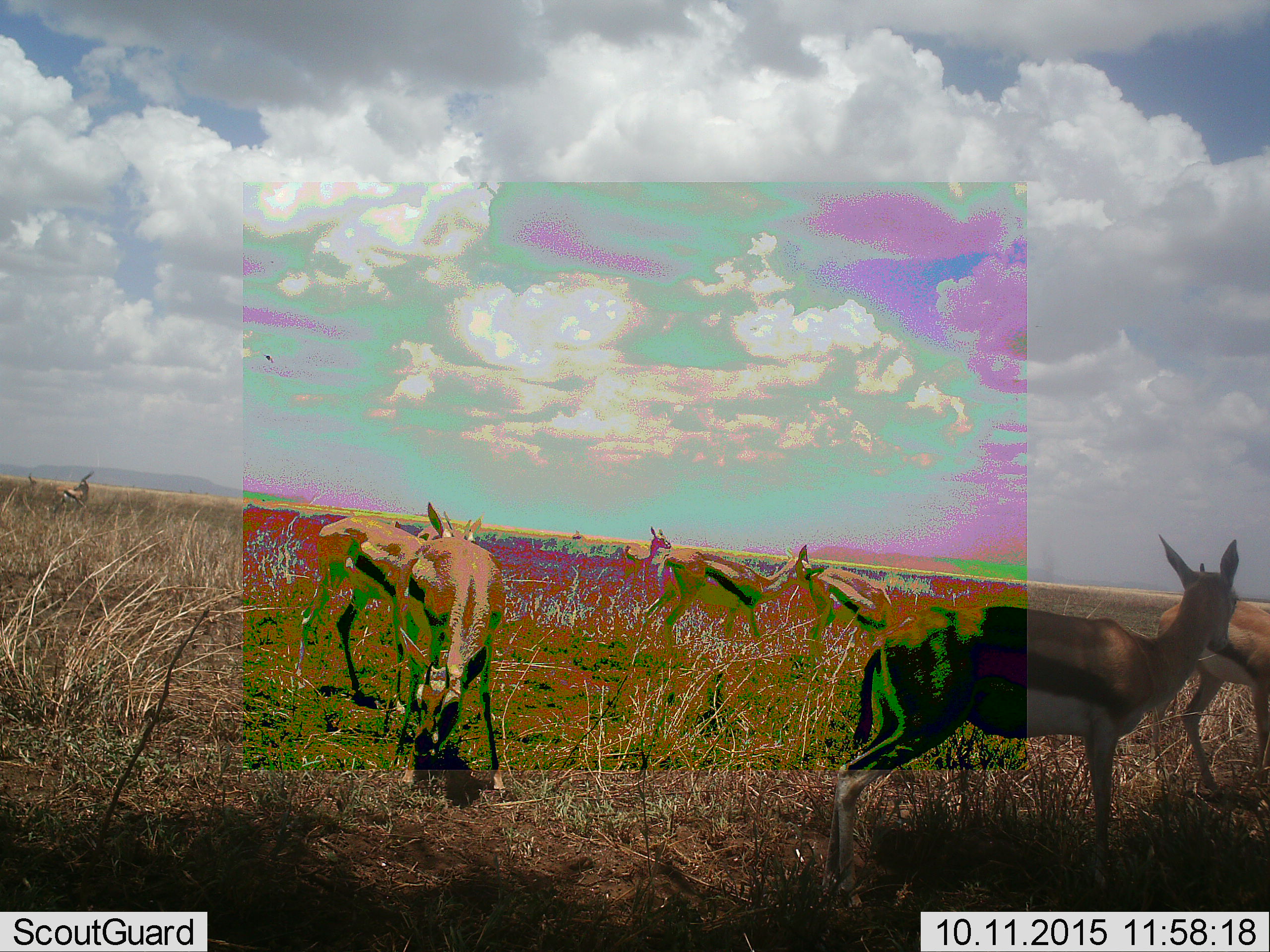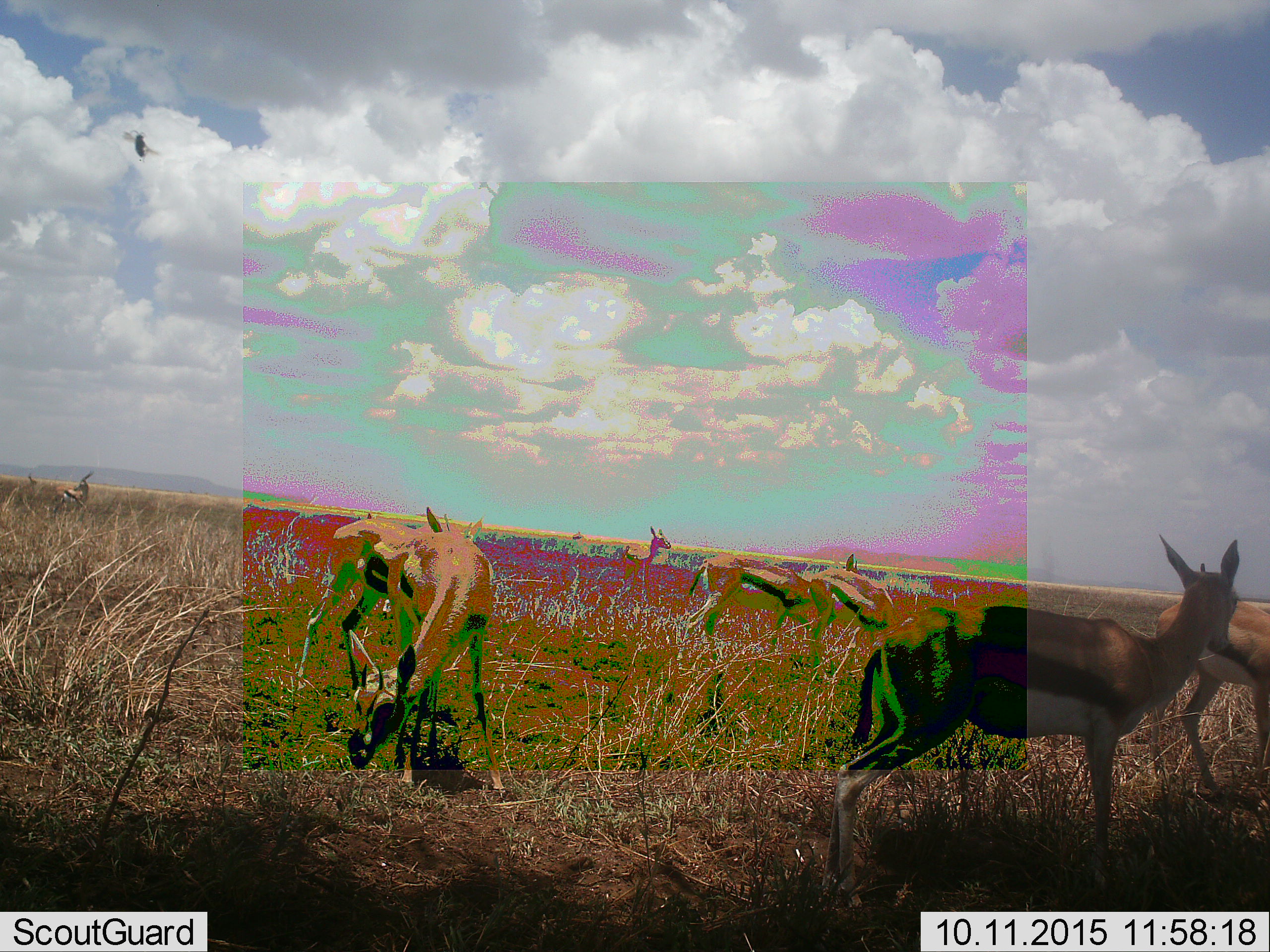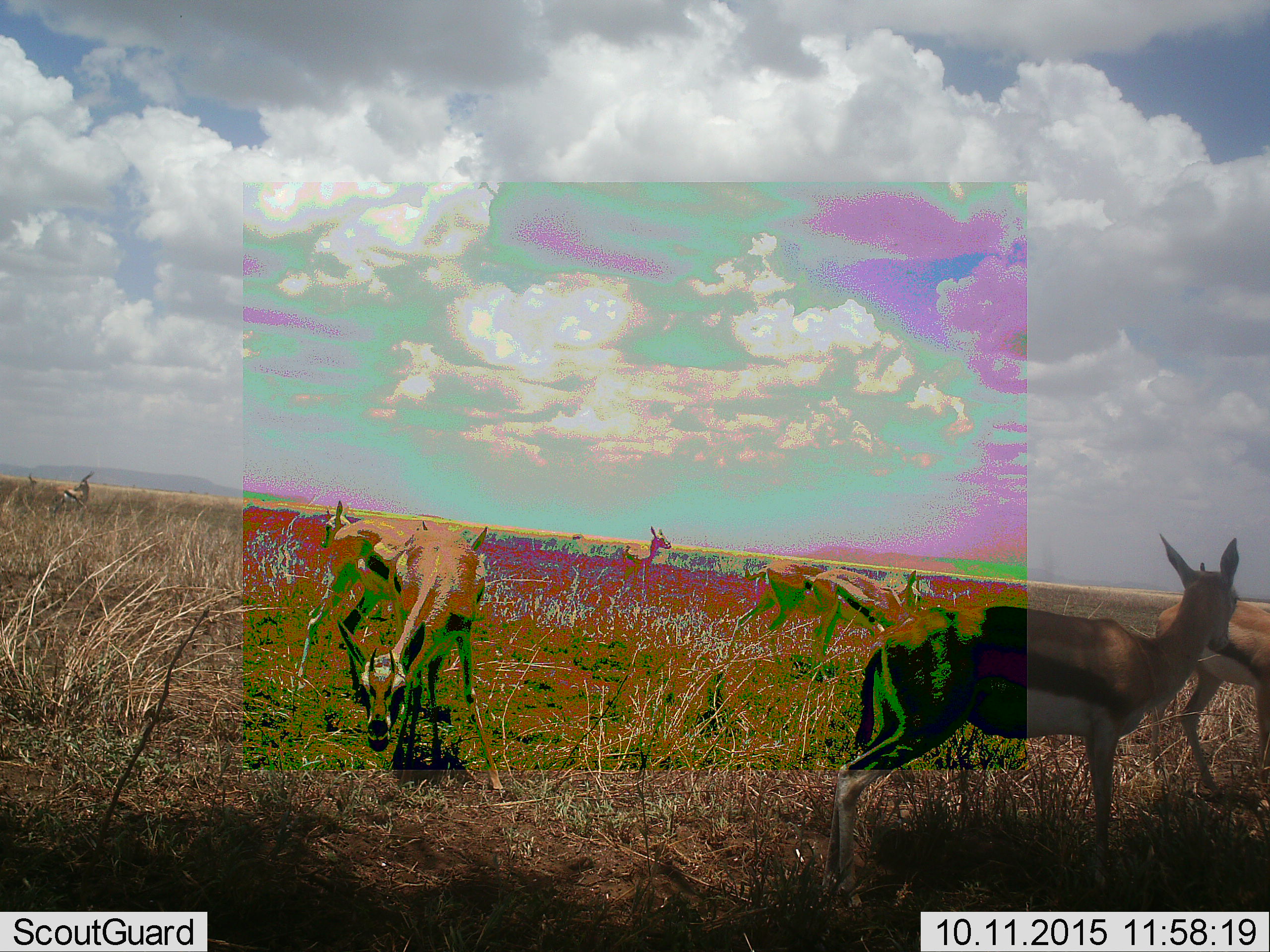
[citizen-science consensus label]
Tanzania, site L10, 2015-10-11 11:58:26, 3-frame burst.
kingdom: Animalia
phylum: Chordata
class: Mammalia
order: Artiodactyla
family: Bovidae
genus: Eudorcas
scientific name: Eudorcas thomsonii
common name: thomson's gazelle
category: gazellethomsons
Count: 9.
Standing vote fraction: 78%.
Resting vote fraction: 0%.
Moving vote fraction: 78%.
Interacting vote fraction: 11%.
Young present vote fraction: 11%.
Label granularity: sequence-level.